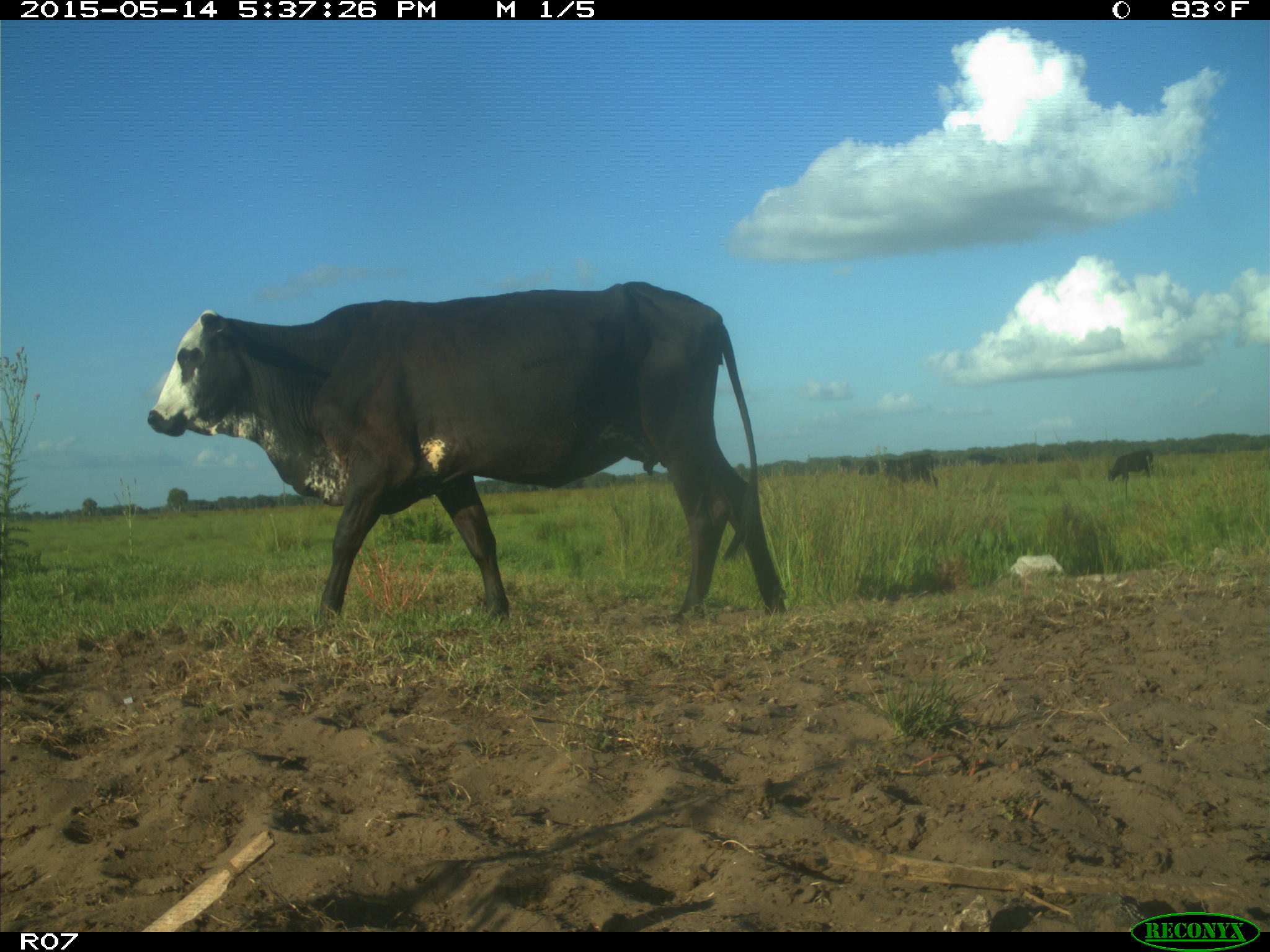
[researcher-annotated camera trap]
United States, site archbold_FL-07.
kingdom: Animalia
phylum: Chordata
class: Mammalia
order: Artiodactyla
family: Bovidae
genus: Bos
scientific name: Bos taurus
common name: domestic cow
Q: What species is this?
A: Bos taurus (domestic cow).